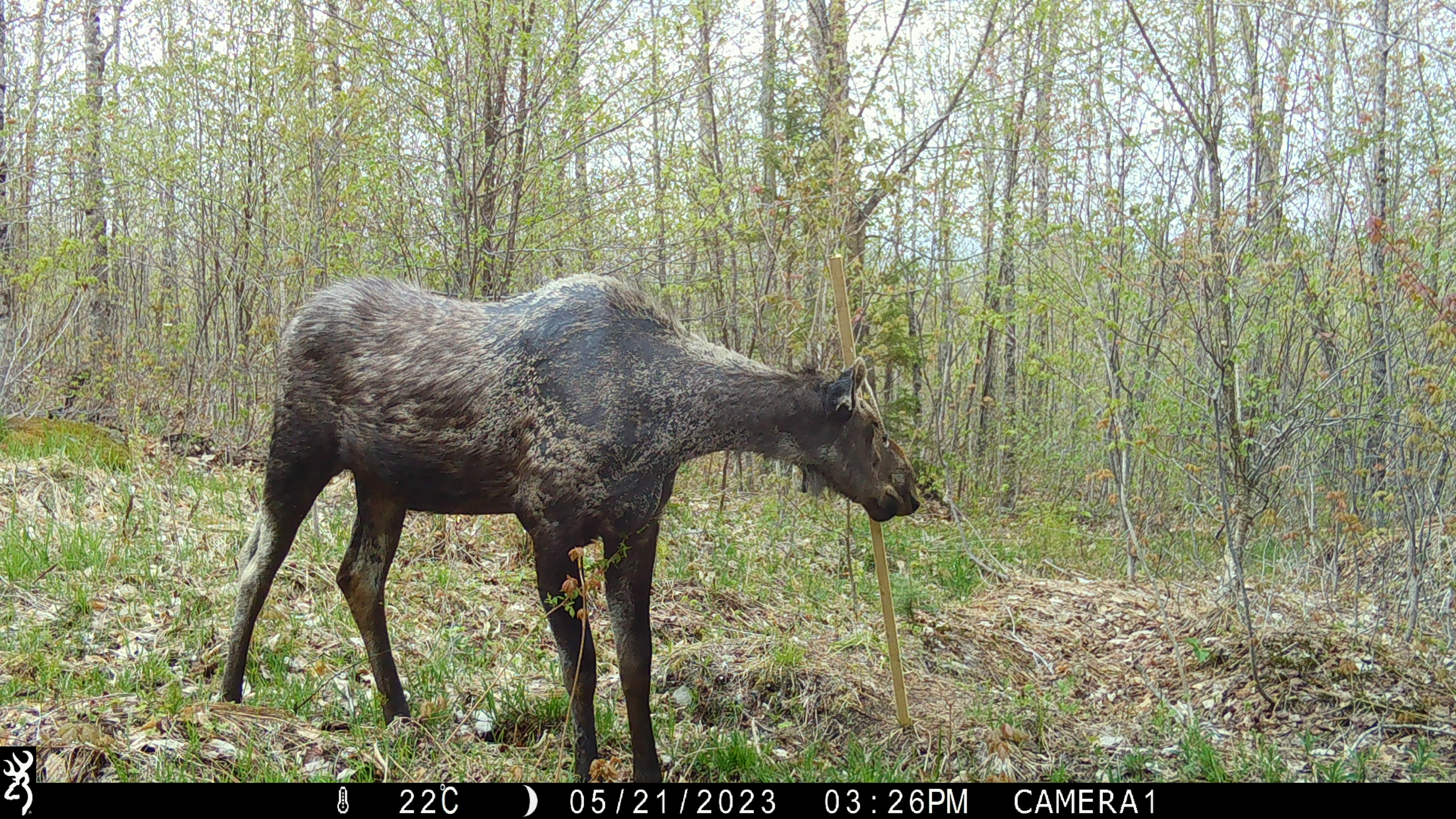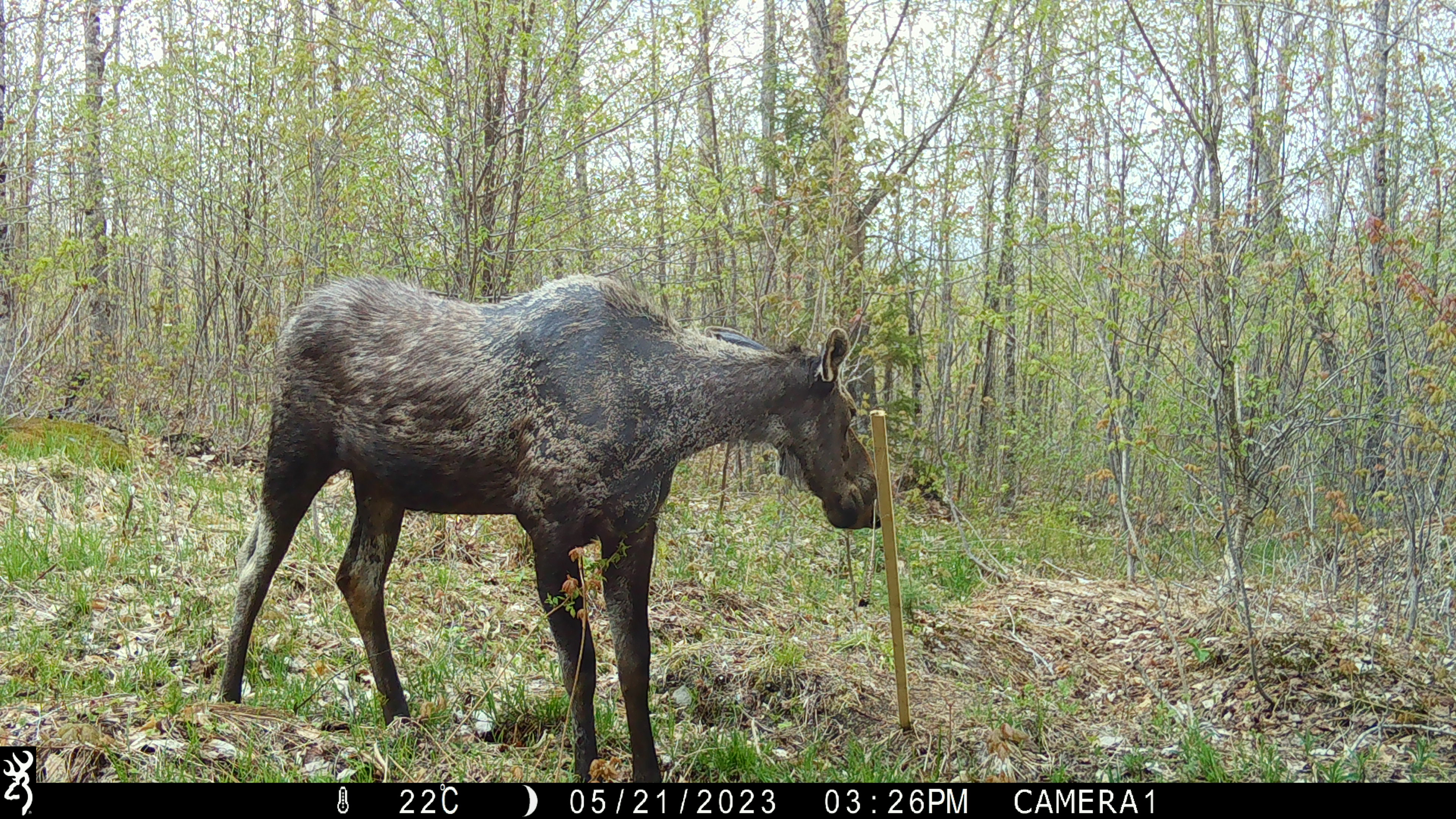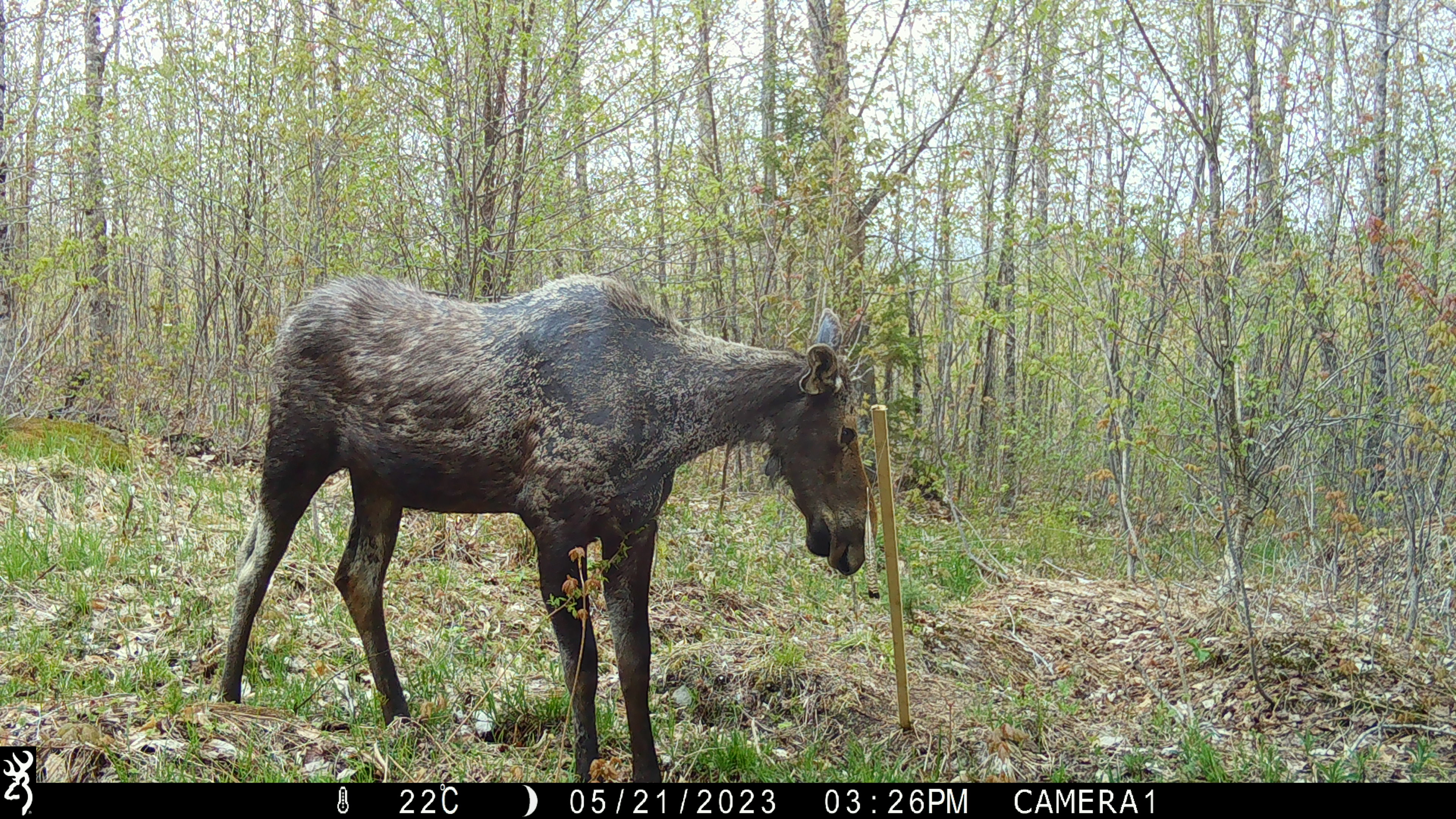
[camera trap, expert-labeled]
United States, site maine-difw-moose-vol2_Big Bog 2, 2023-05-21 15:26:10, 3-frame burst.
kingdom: Animalia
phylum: Chordata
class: Mammalia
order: Artiodactyla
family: Cervidae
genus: Alces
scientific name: Alces alces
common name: moose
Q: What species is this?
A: Moose (Alces alces).